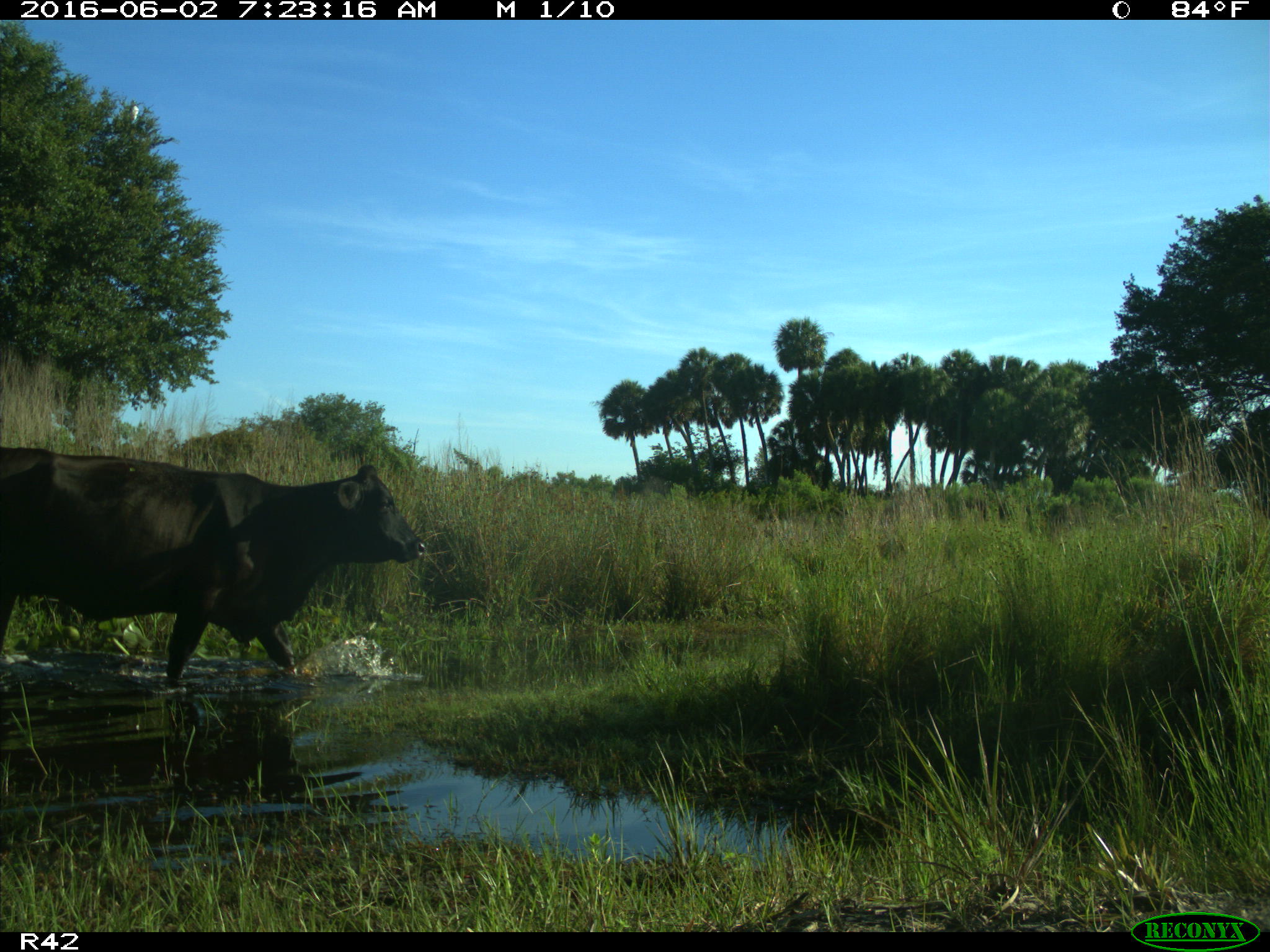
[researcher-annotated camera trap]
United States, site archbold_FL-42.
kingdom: Animalia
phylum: Chordata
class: Mammalia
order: Artiodactyla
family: Bovidae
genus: Bos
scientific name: Bos taurus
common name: domestic cow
Bos taurus (domestic cow).